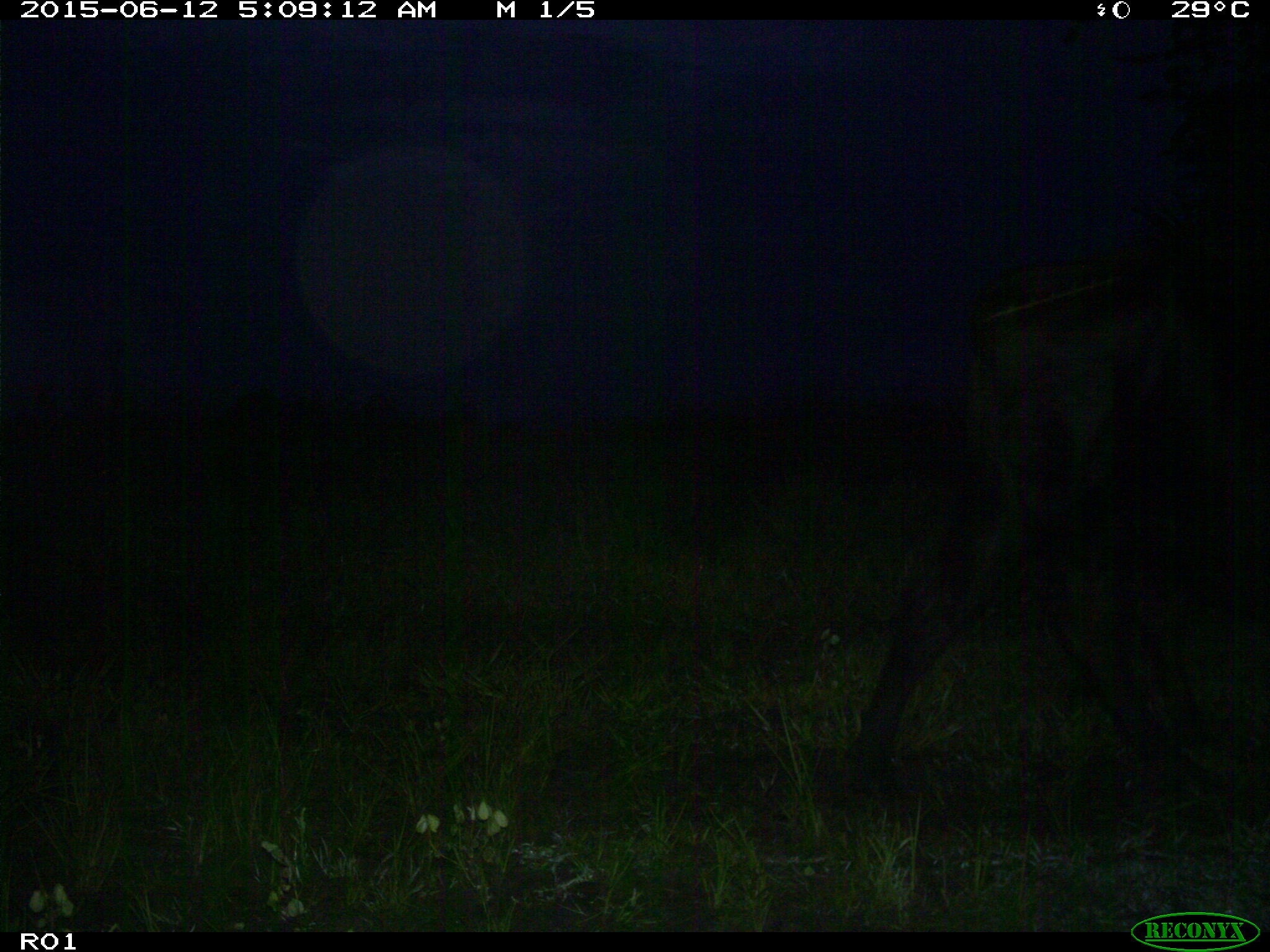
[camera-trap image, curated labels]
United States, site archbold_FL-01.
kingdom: Animalia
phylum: Chordata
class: Mammalia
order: Artiodactyla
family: Bovidae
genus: Bos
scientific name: Bos taurus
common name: domestic cow